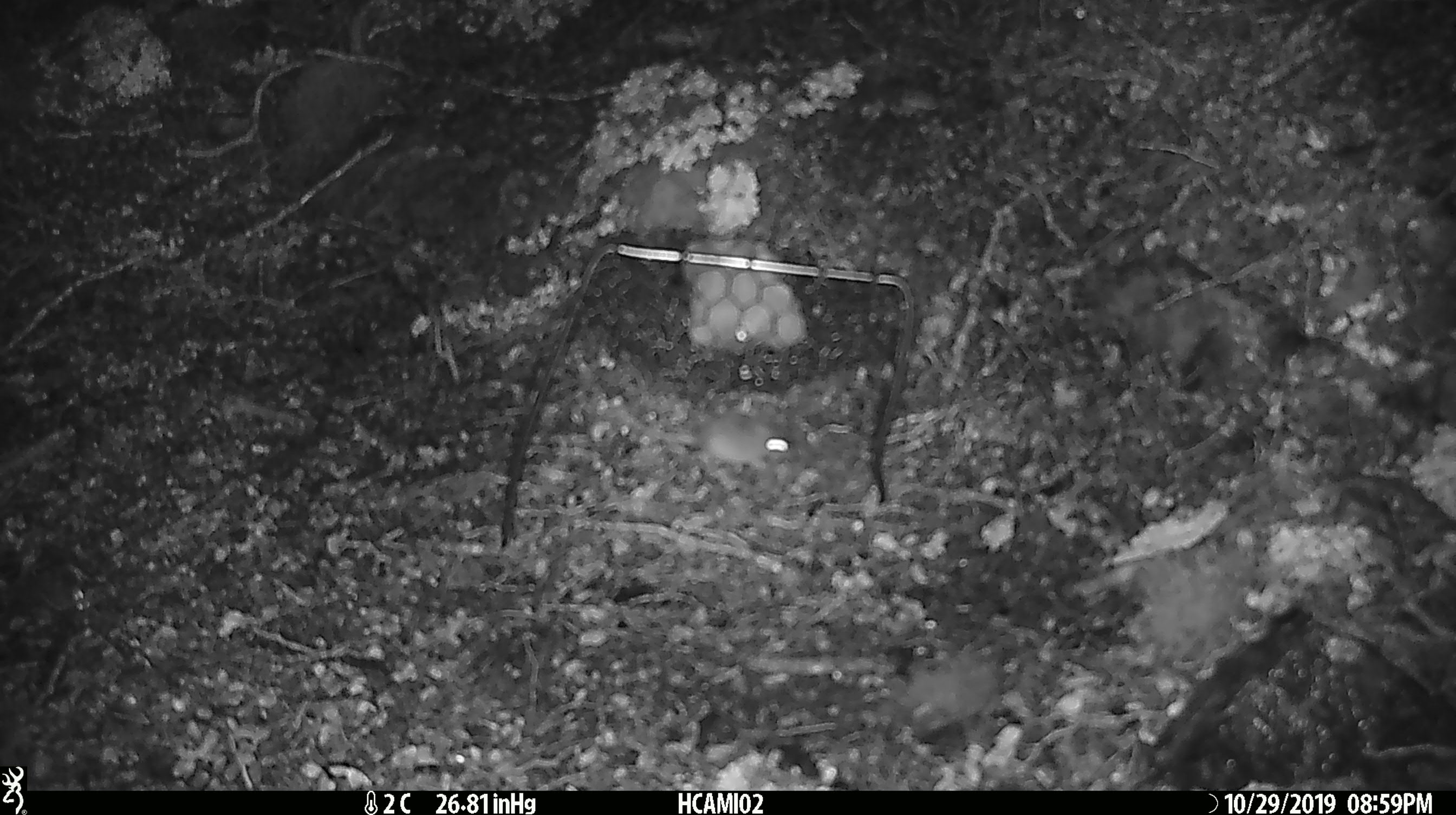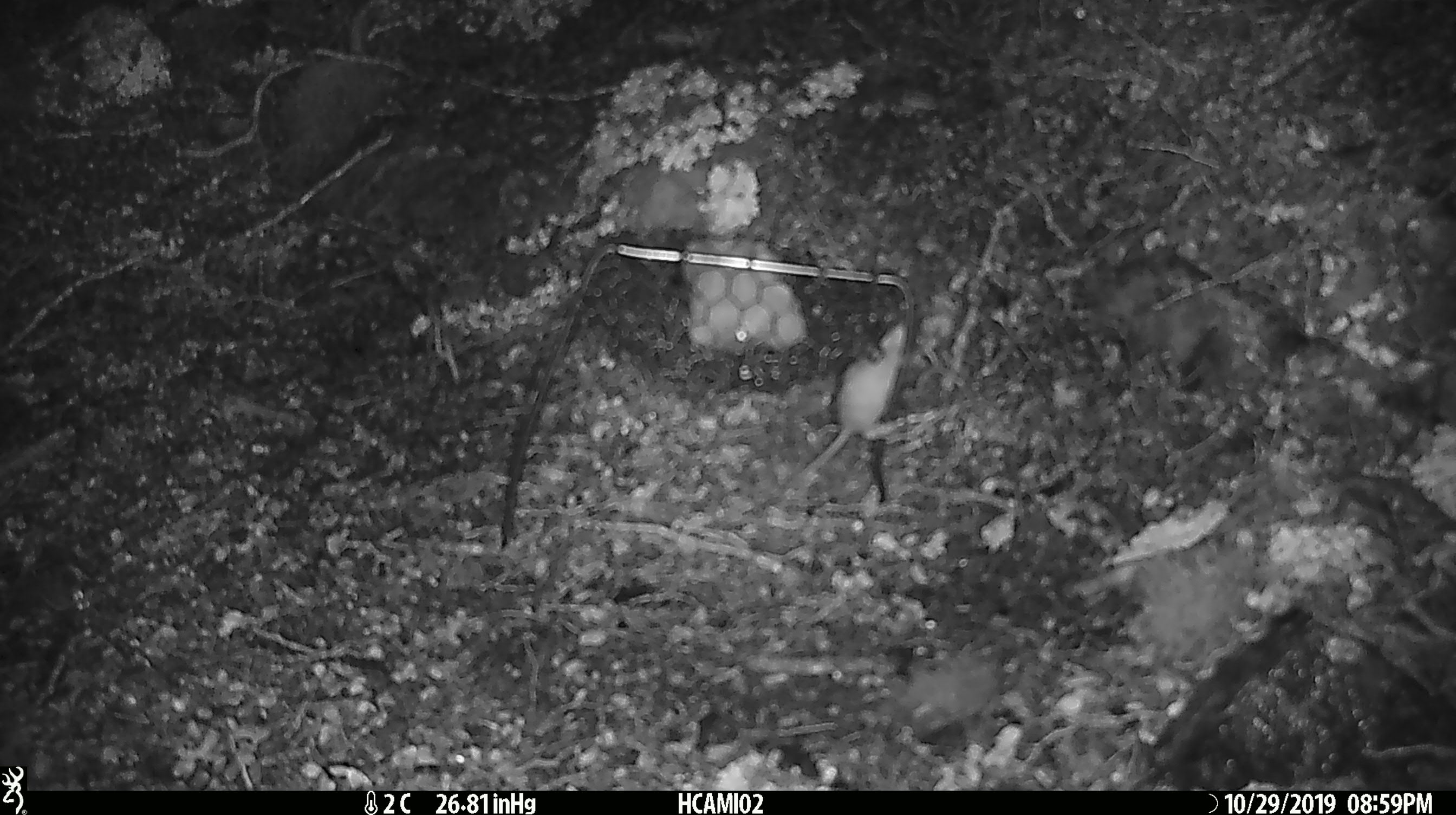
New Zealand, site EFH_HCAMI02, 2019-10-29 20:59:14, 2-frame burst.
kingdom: Animalia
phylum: Chordata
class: Mammalia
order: Rodentia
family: Muridae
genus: Mus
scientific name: Mus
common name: mouse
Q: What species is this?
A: Mouse (Mus).